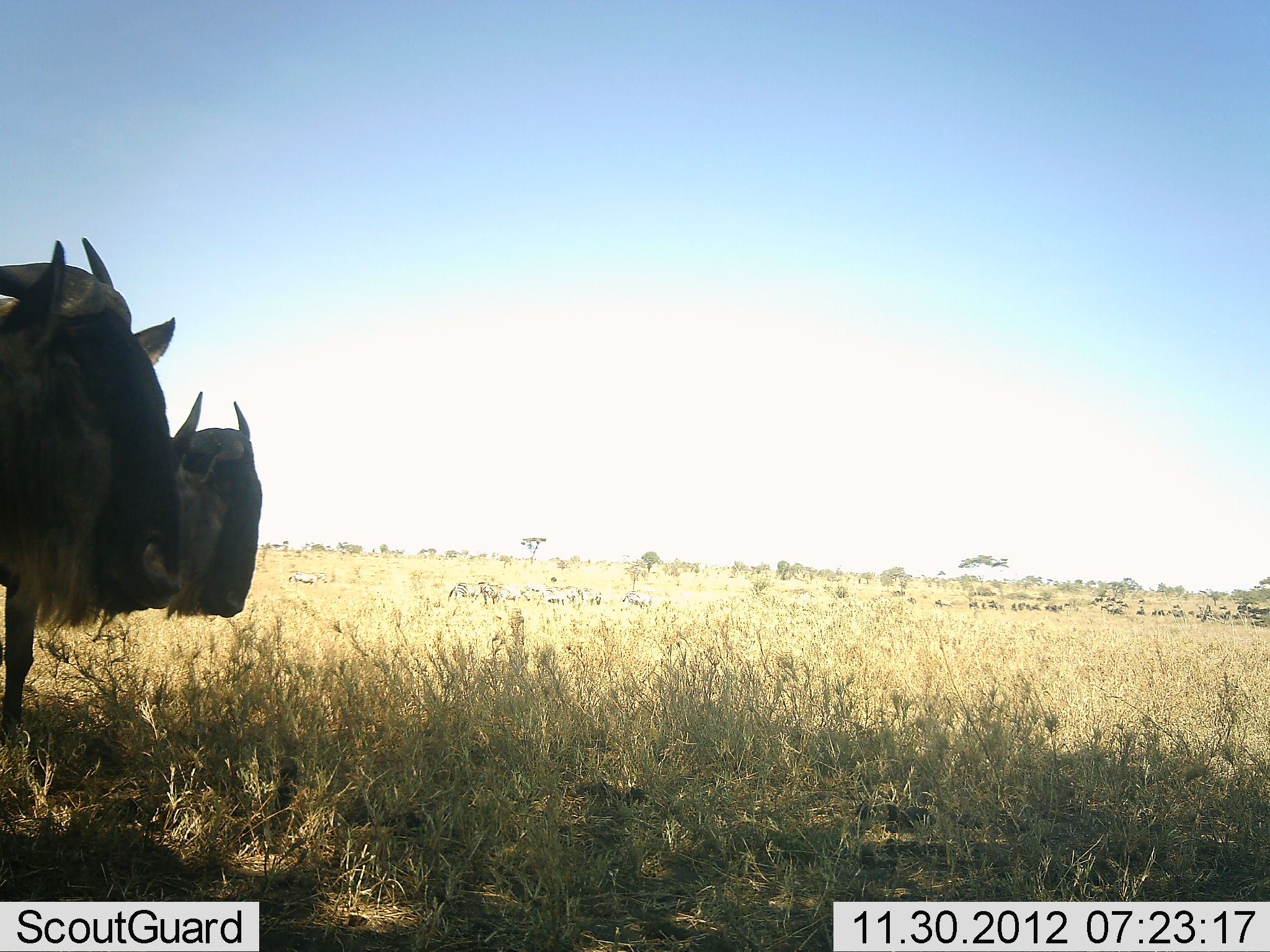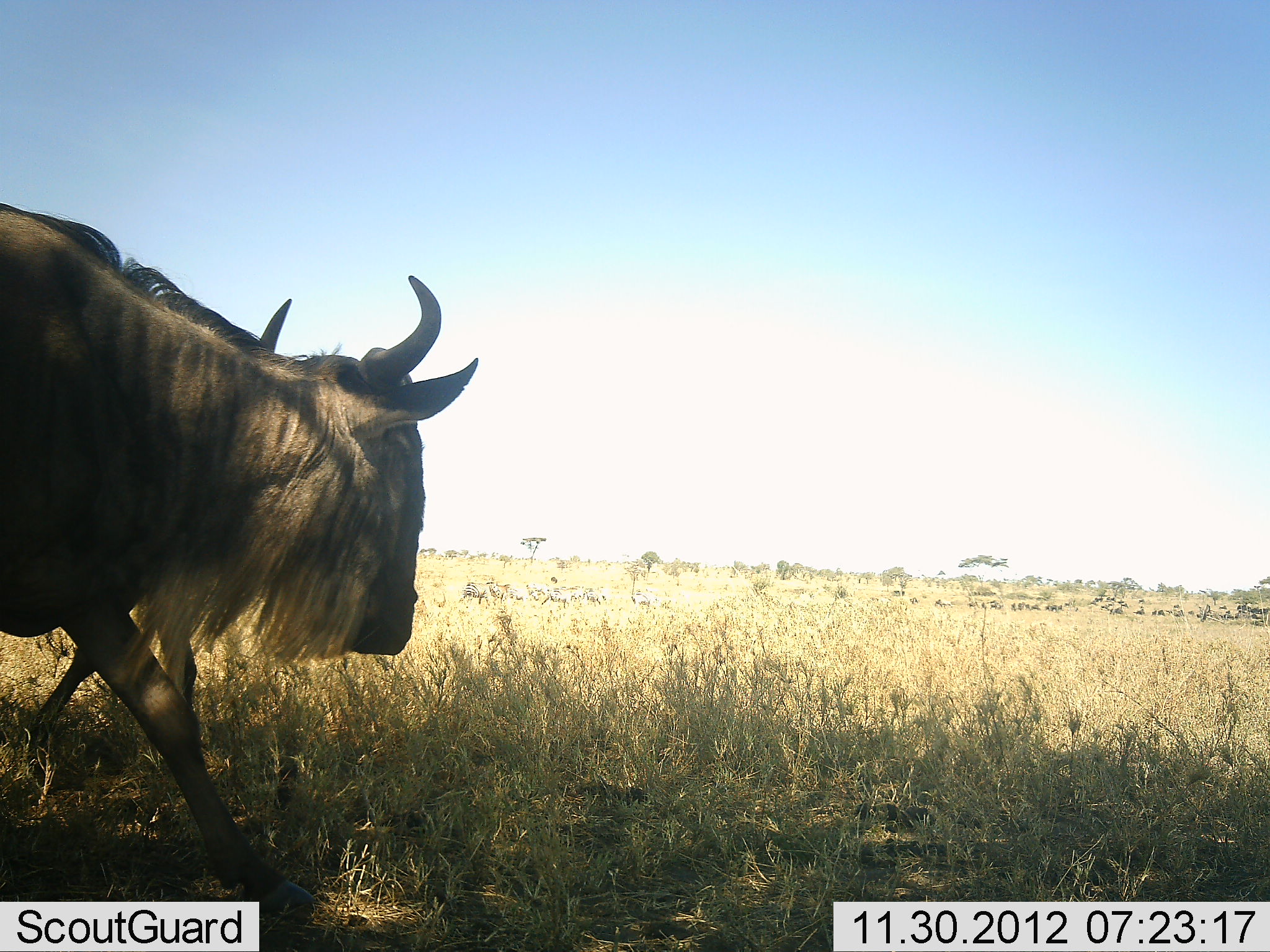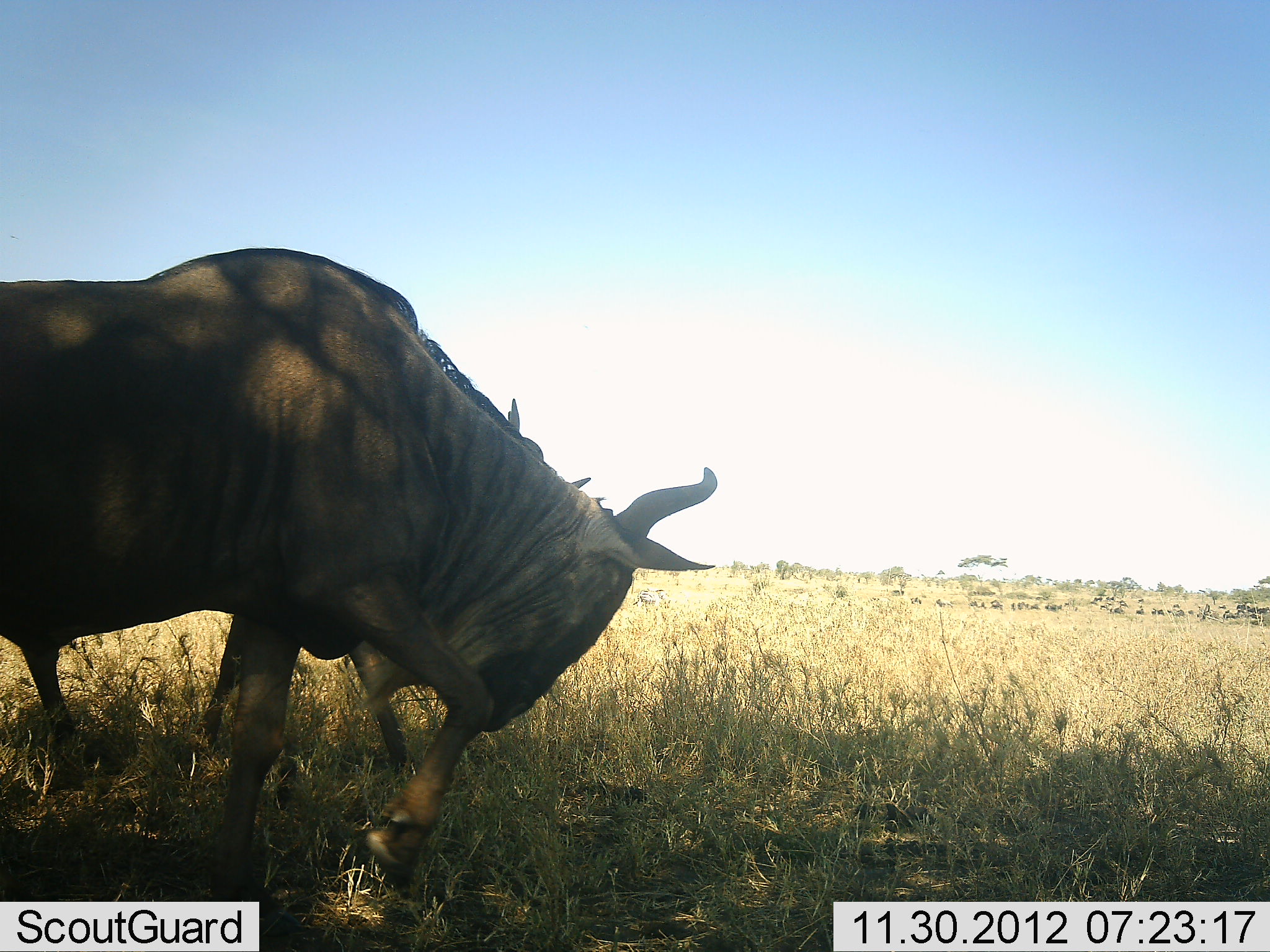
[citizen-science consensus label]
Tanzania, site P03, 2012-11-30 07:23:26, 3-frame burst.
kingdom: Animalia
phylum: Chordata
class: Mammalia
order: Artiodactyla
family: Bovidae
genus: Connochaetes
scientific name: Connochaetes taurinus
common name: blue wildebeest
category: wildebeest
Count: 4.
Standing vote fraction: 8%.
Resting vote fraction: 0%.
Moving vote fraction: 92%.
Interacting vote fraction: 8%.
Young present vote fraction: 0%.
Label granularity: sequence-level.